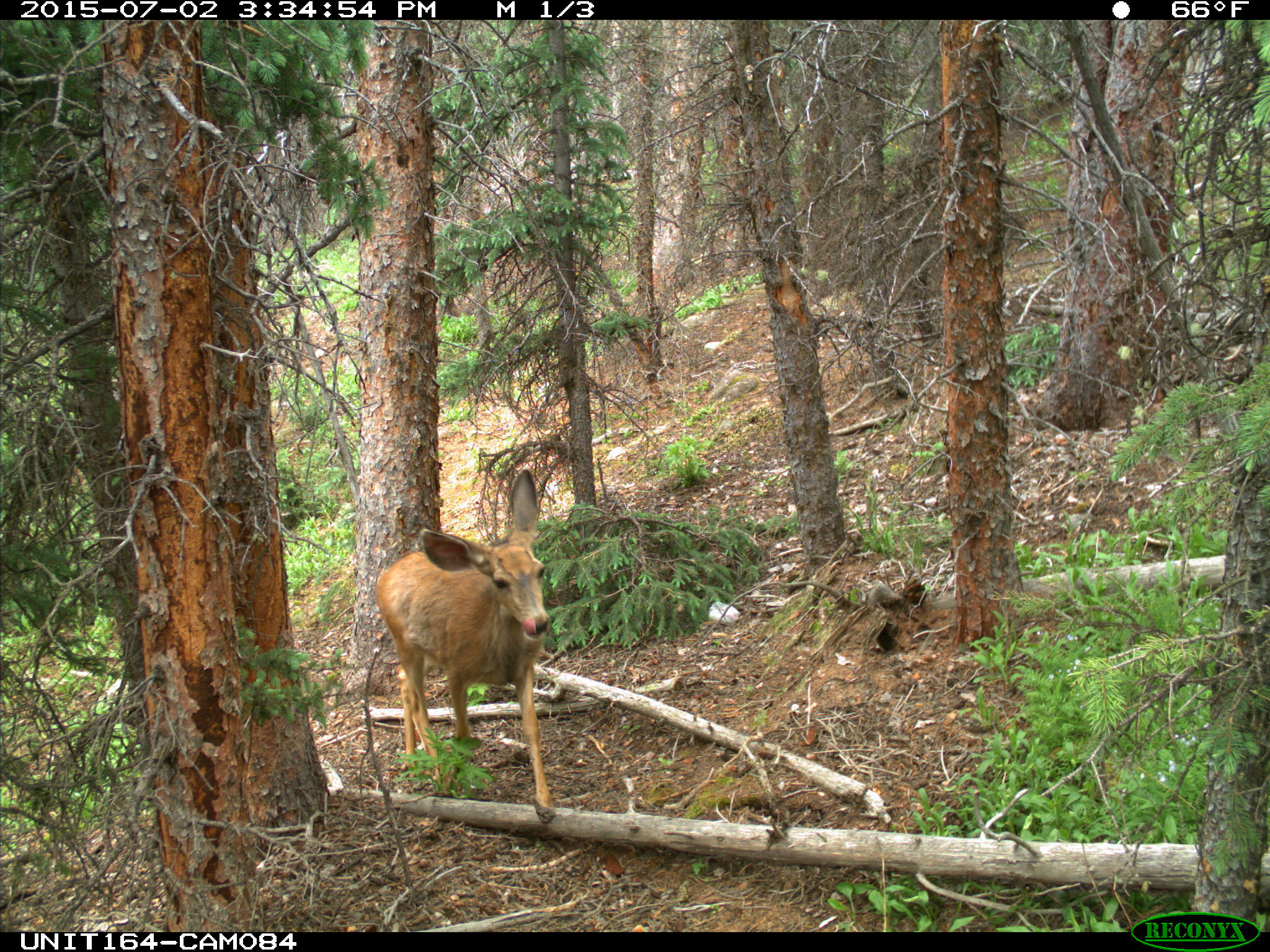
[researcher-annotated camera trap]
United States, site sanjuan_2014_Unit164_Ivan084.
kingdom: Animalia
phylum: Chordata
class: Mammalia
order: Artiodactyla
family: Cervidae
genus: Odocoileus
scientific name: Odocoileus hemionus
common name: mule deer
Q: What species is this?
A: Odocoileus hemionus (mule deer).